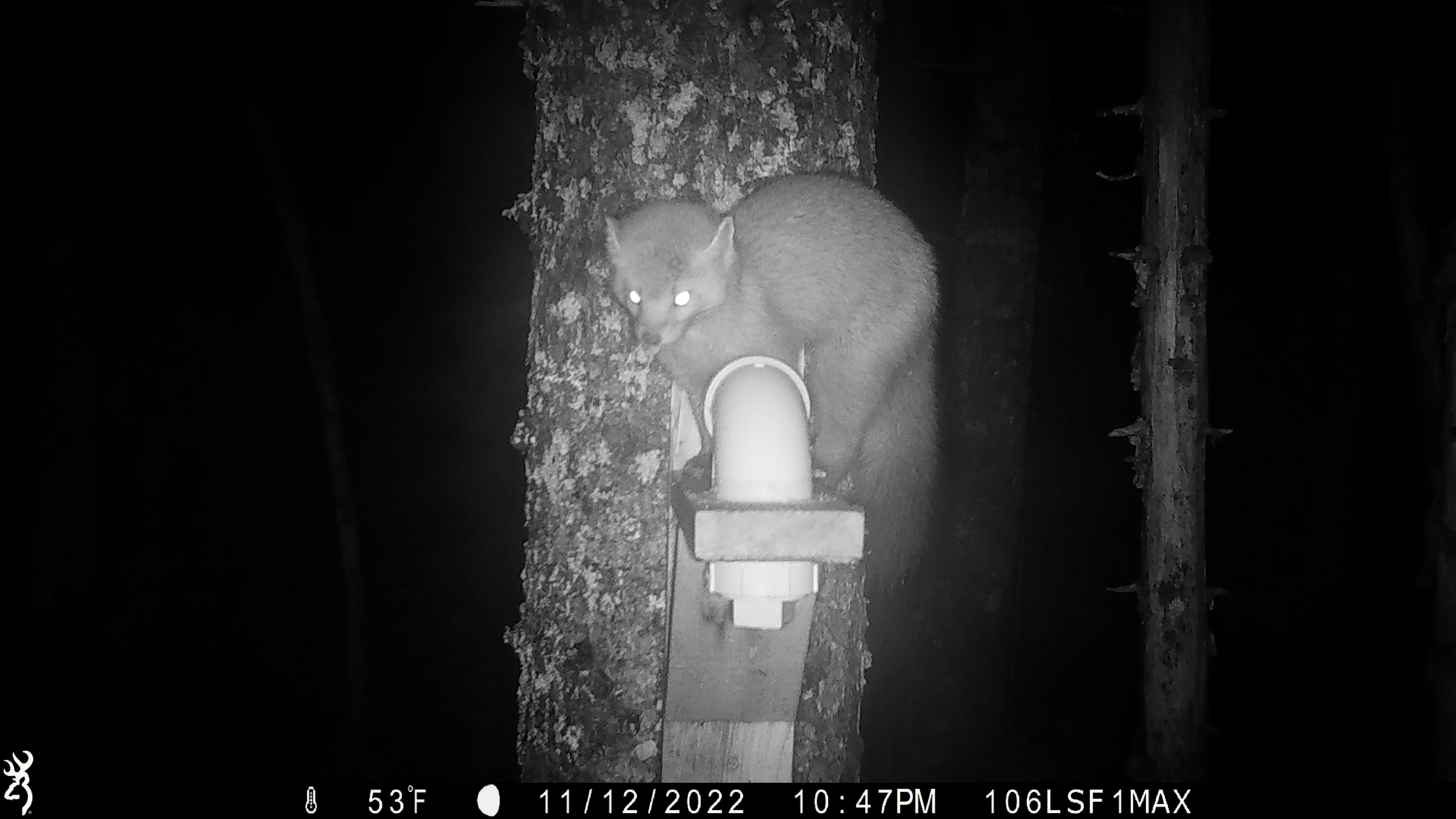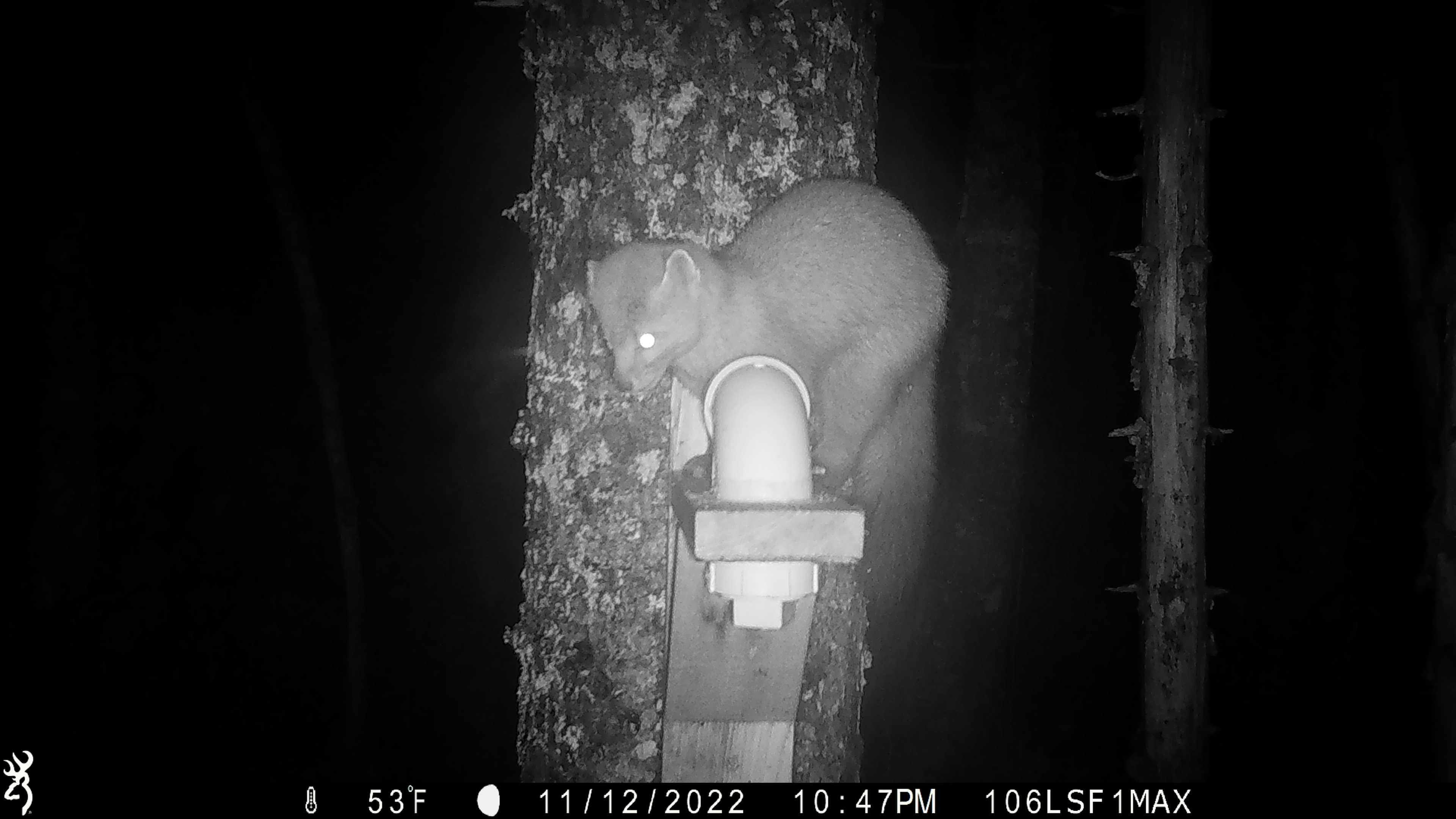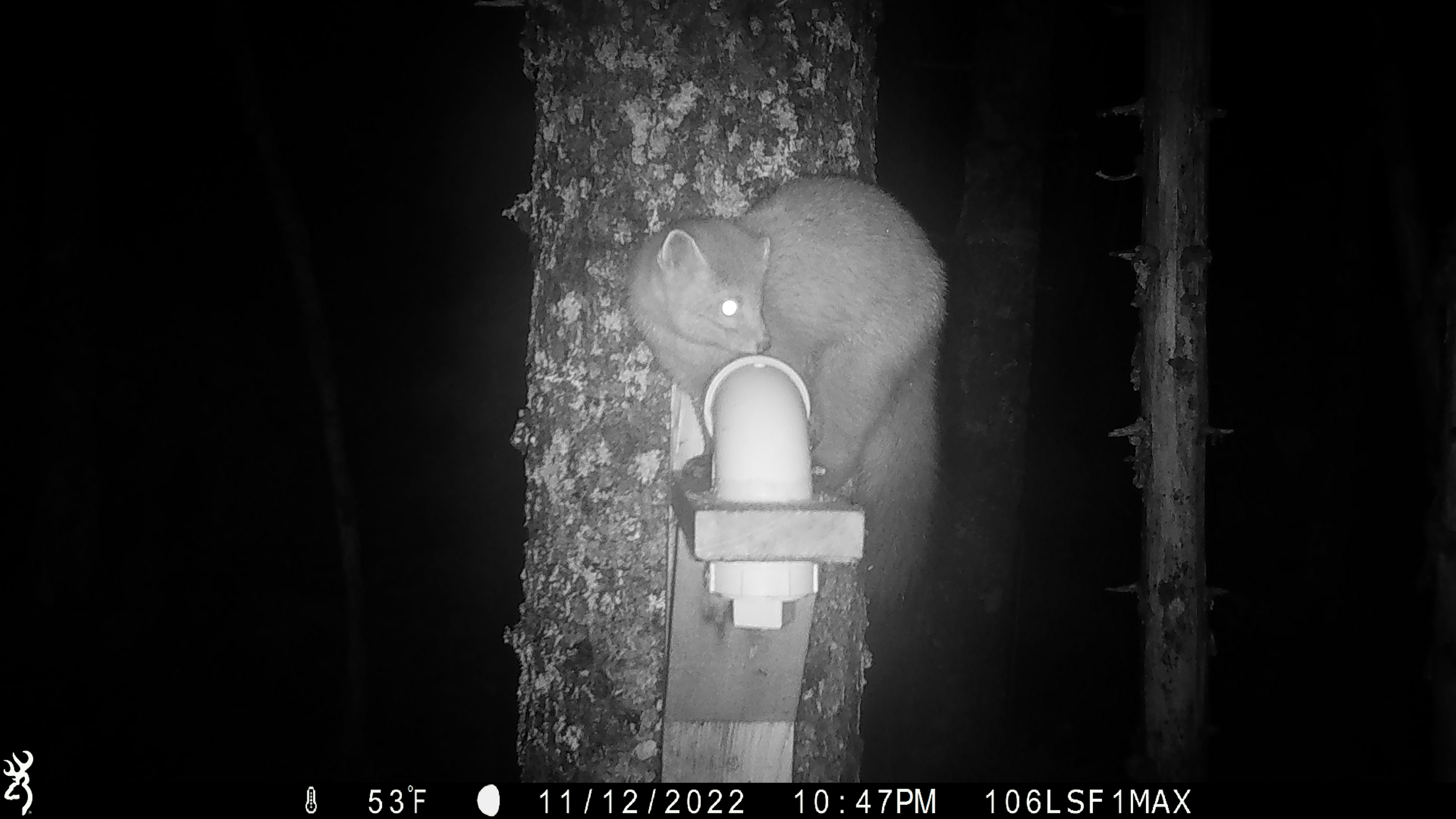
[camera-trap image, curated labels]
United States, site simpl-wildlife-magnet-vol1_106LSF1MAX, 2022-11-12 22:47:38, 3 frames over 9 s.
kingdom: Animalia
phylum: Chordata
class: Mammalia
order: Carnivora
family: Mustelidae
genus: Martes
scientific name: Martes americana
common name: american marten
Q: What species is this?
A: American marten (Martes americana).